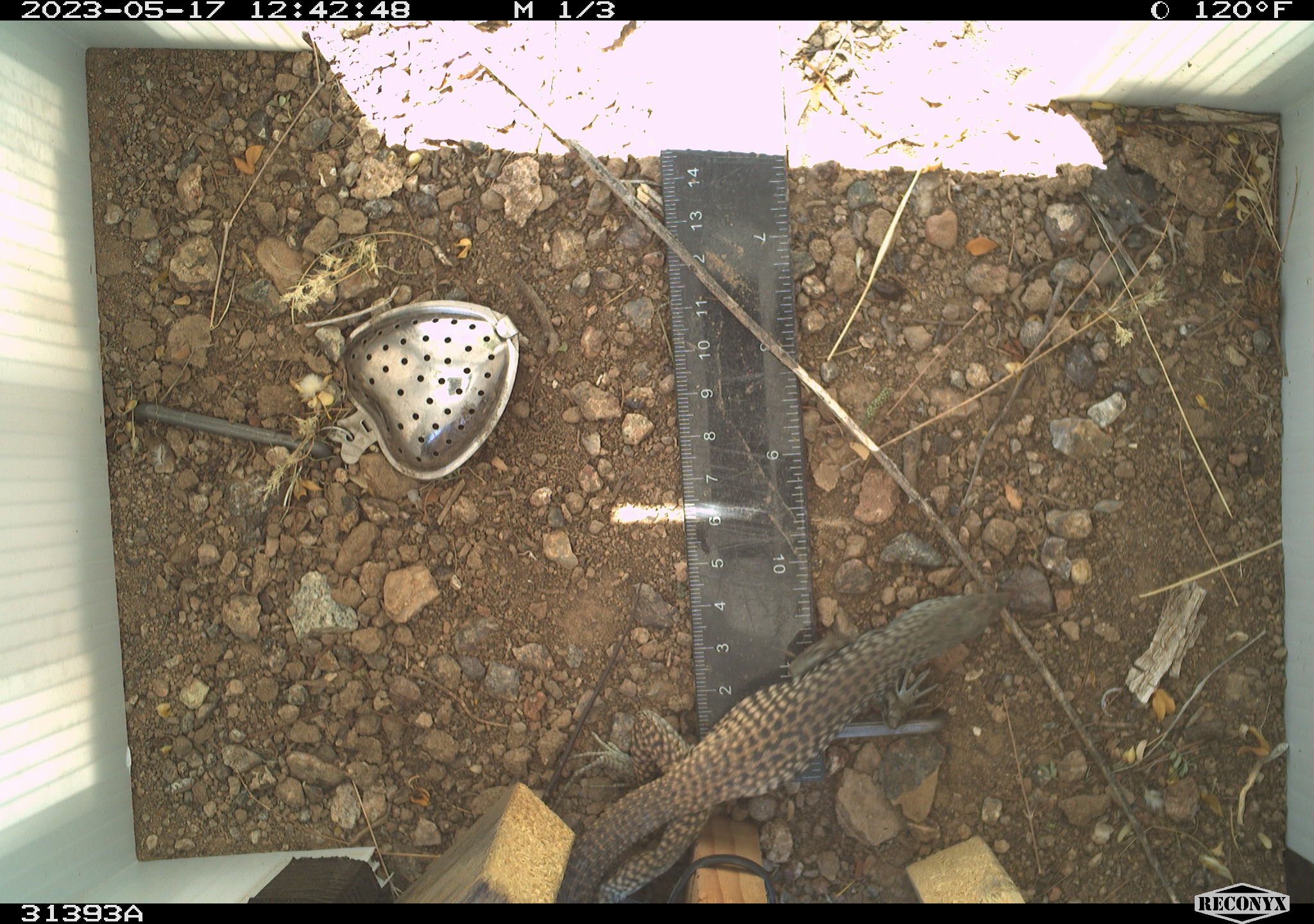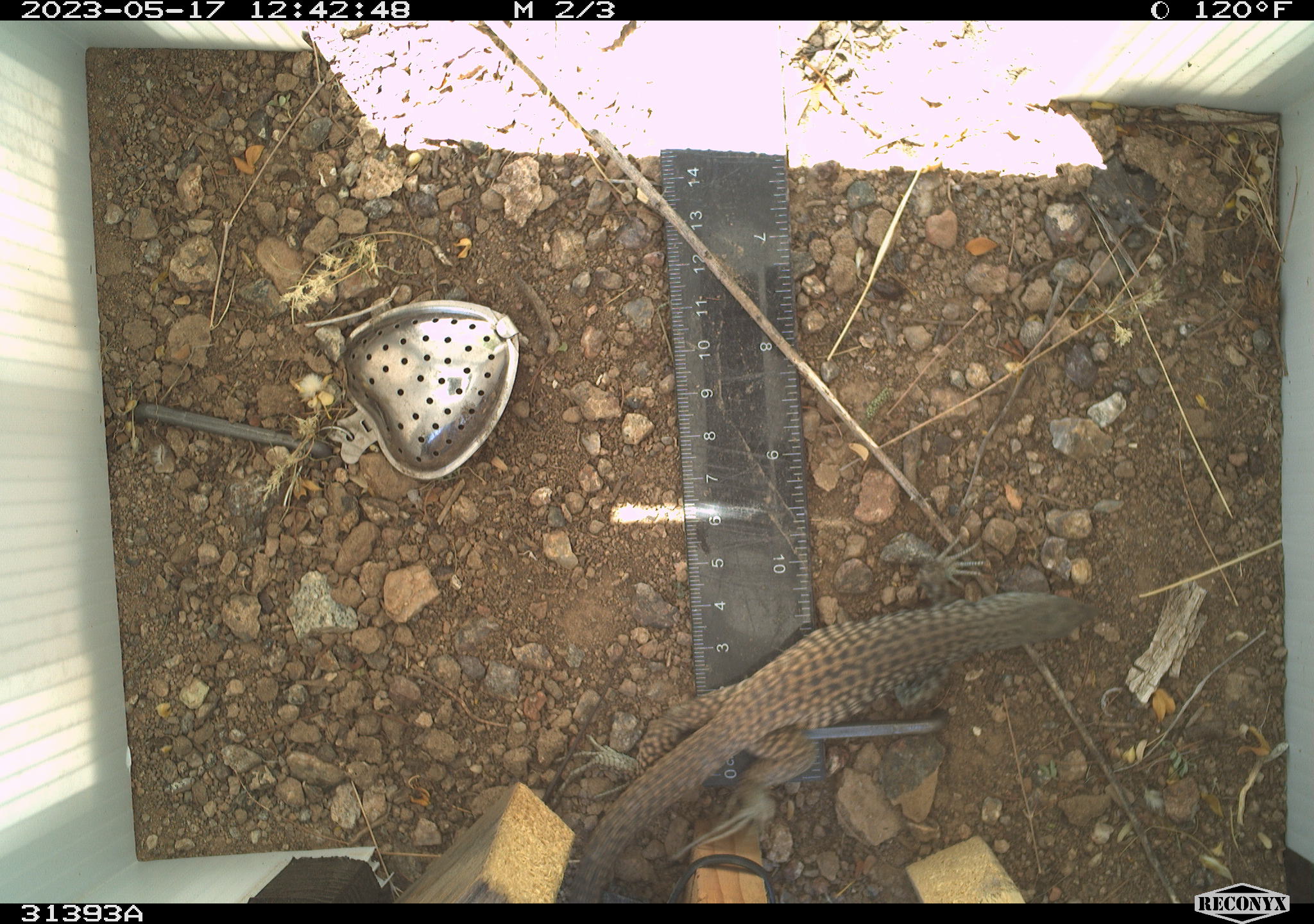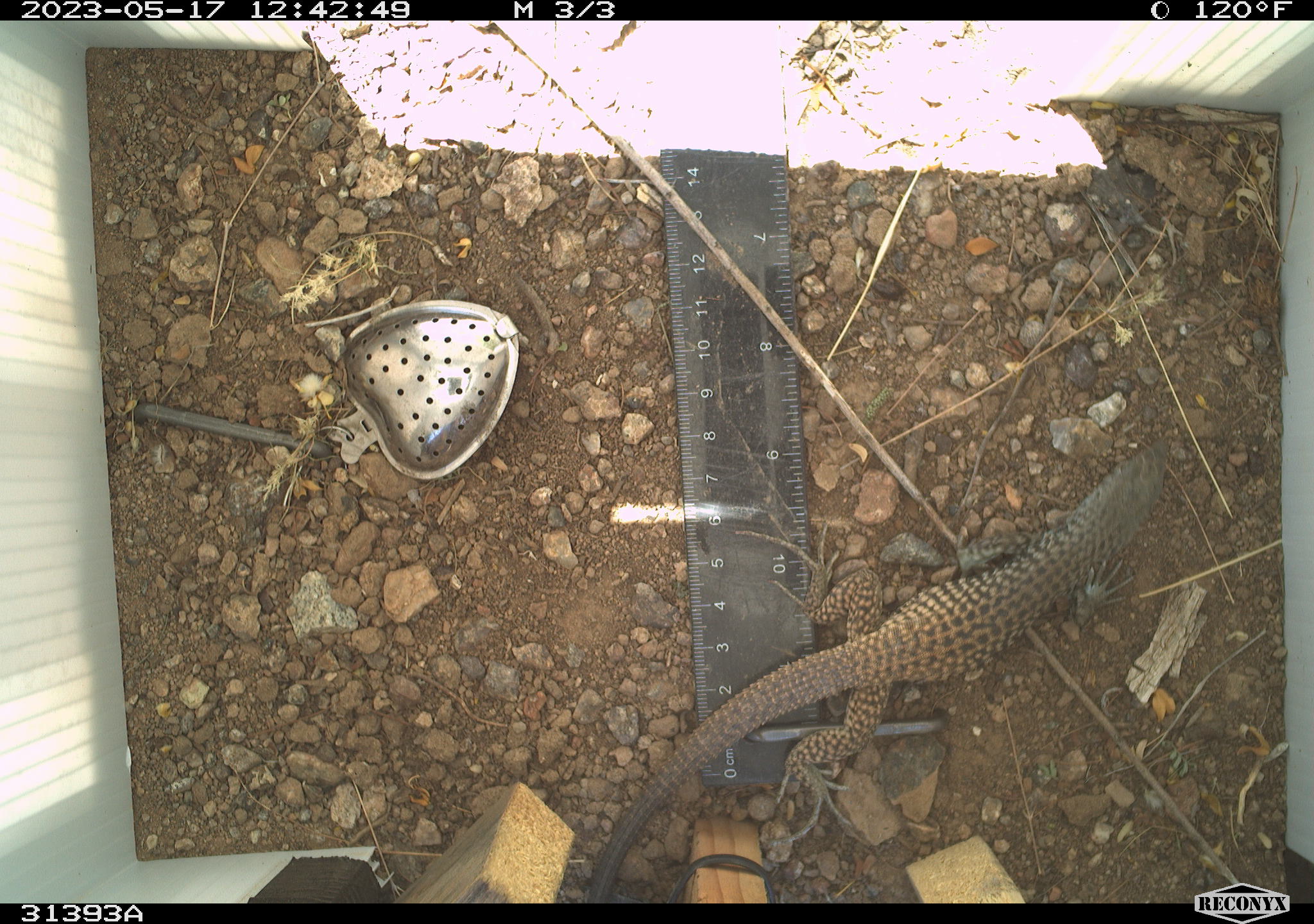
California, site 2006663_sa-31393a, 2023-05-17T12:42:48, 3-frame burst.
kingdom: Animalia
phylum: Chordata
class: Reptilia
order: Squamata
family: Teiidae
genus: Aspidoscelis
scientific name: Aspidoscelis tigris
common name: western whiptail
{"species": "western whiptail (Aspidoscelis tigris)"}